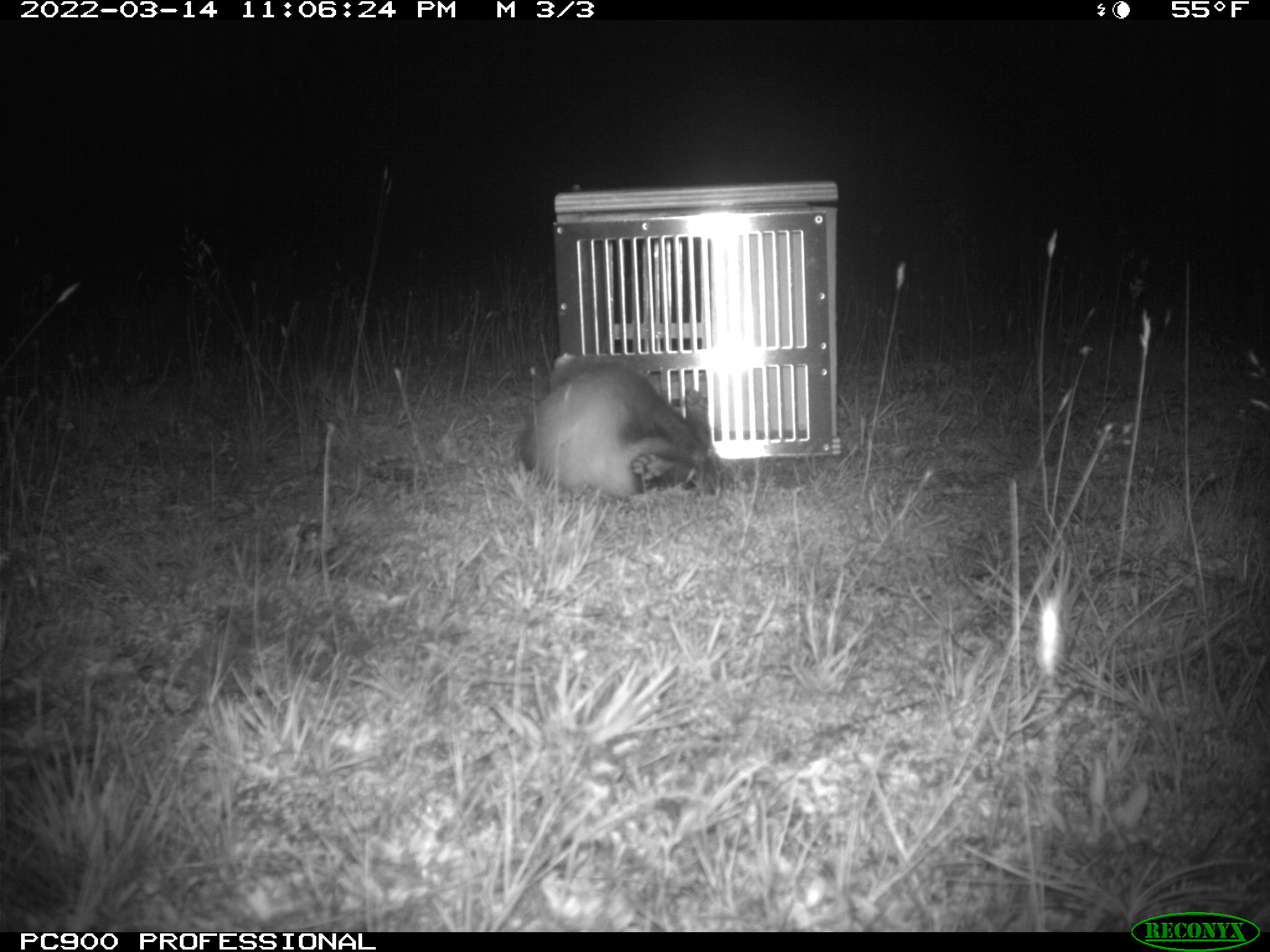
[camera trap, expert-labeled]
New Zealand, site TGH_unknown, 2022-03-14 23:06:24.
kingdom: Animalia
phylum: Chordata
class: Mammalia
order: Carnivora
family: Mustelidae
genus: Mustela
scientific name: Mustela furo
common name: ferret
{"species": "ferret (Mustela furo)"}